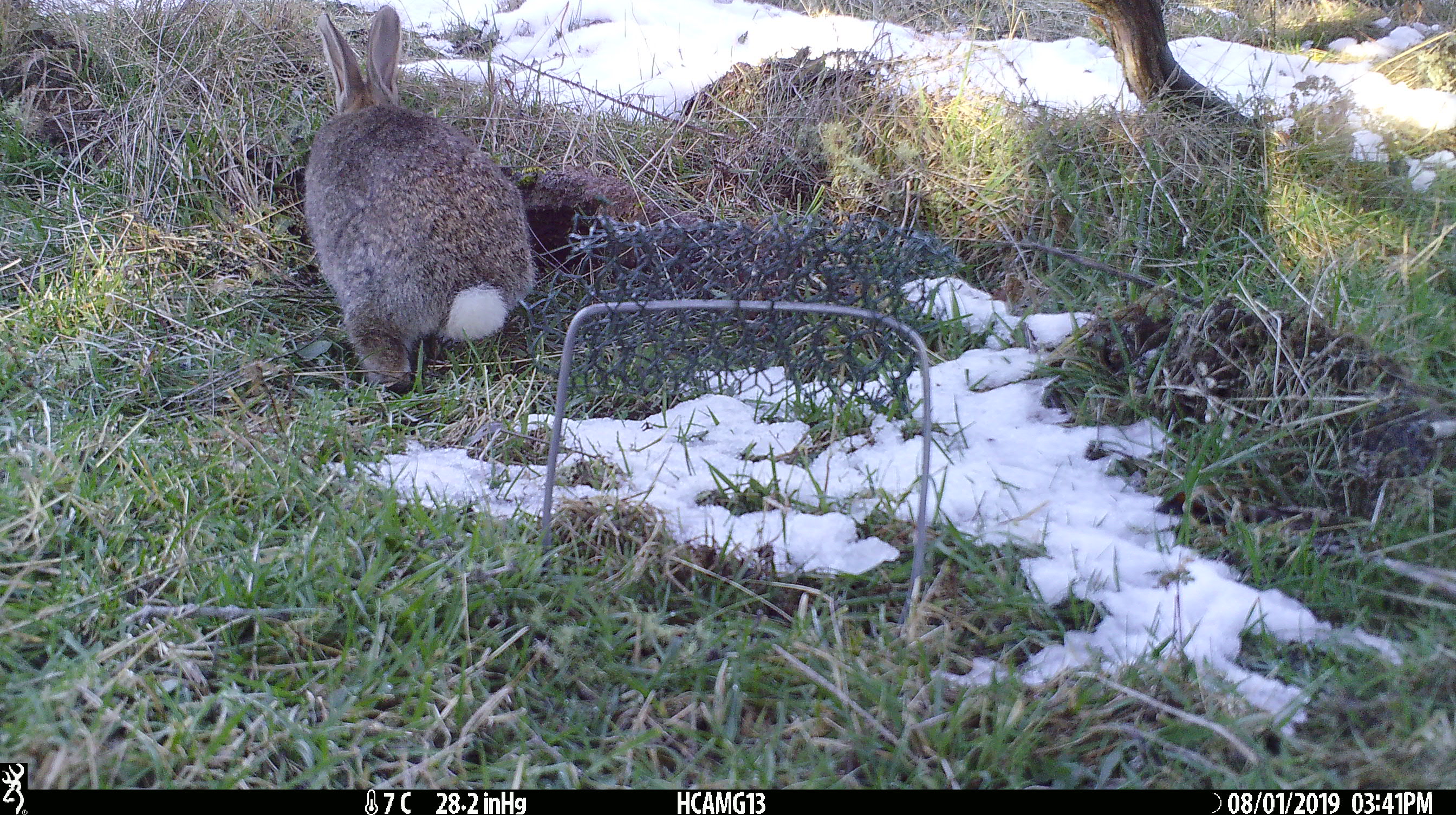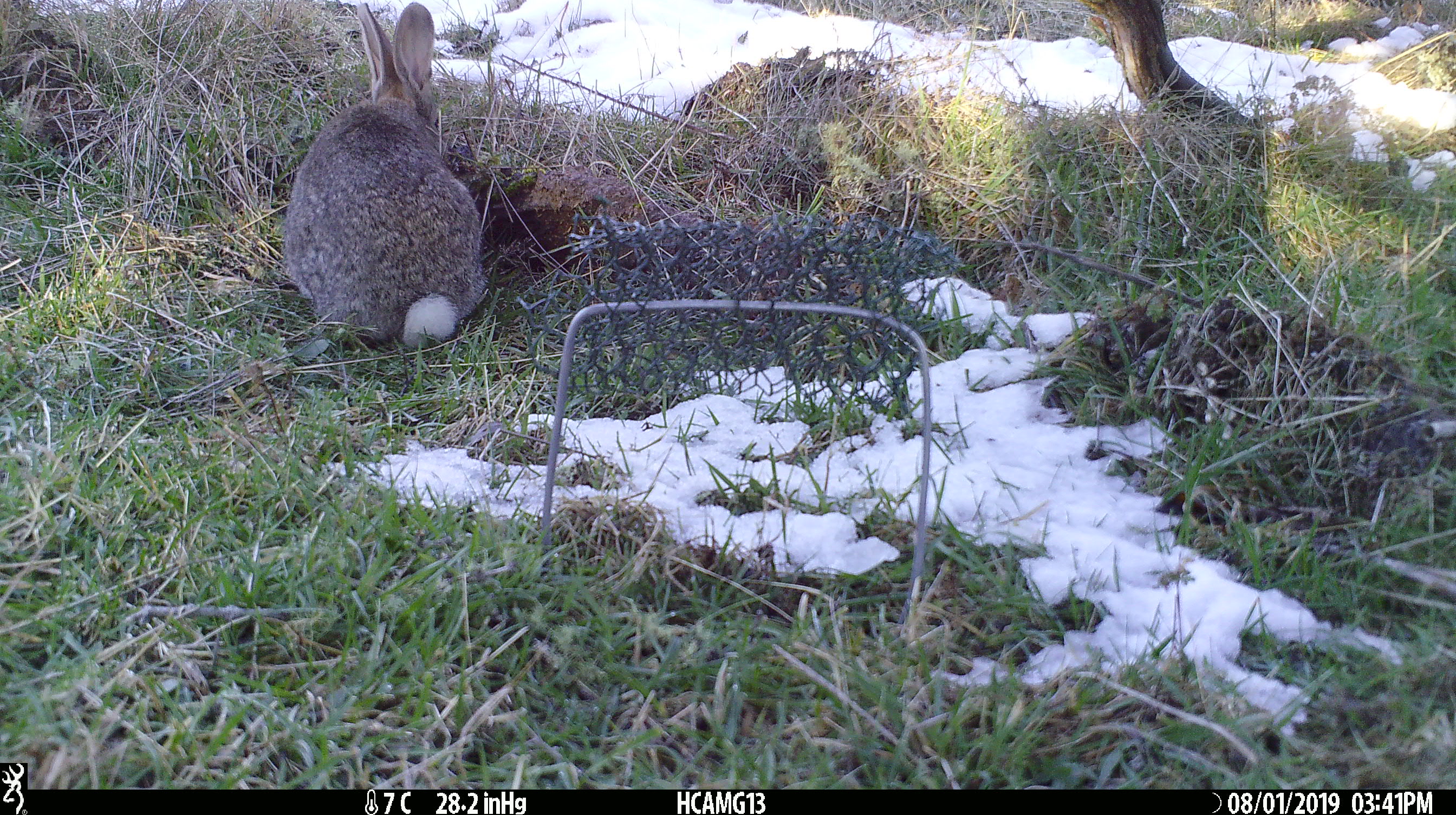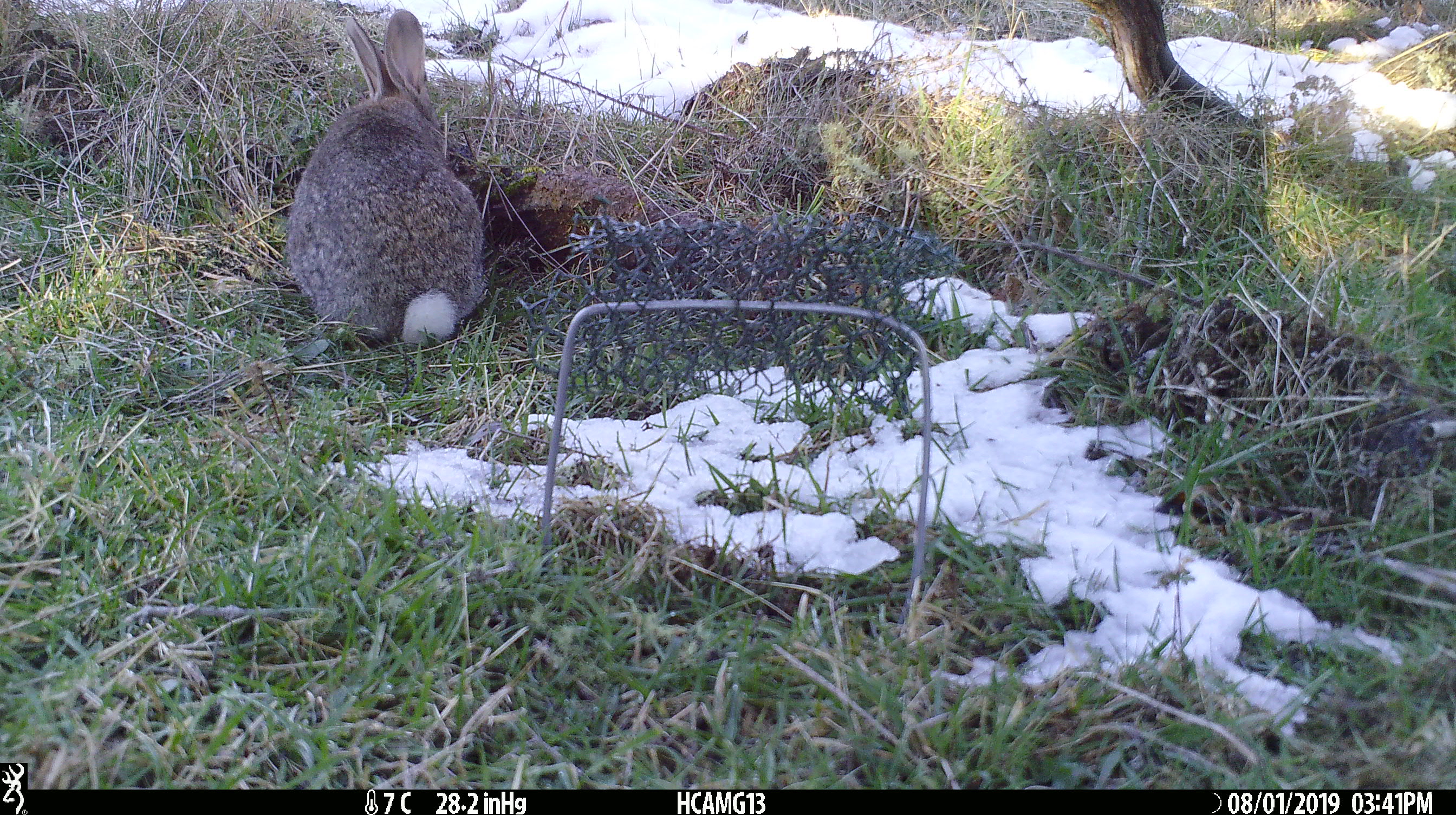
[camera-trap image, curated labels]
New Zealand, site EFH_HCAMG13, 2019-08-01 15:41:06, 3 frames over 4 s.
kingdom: Animalia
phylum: Chordata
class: Mammalia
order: Lagomorpha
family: Leporidae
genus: Oryctolagus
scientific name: Oryctolagus cuniculus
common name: european rabbit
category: rabbit